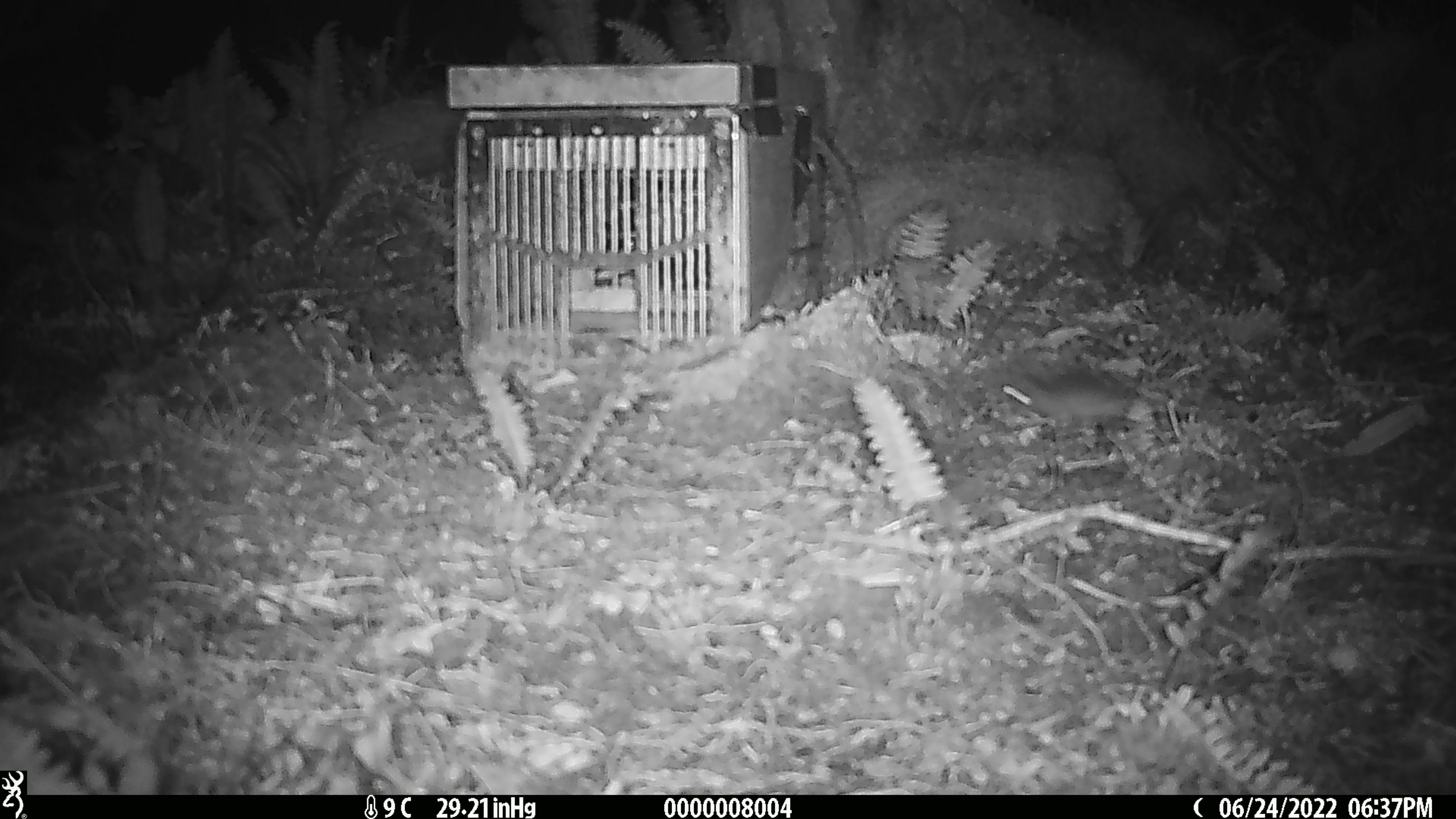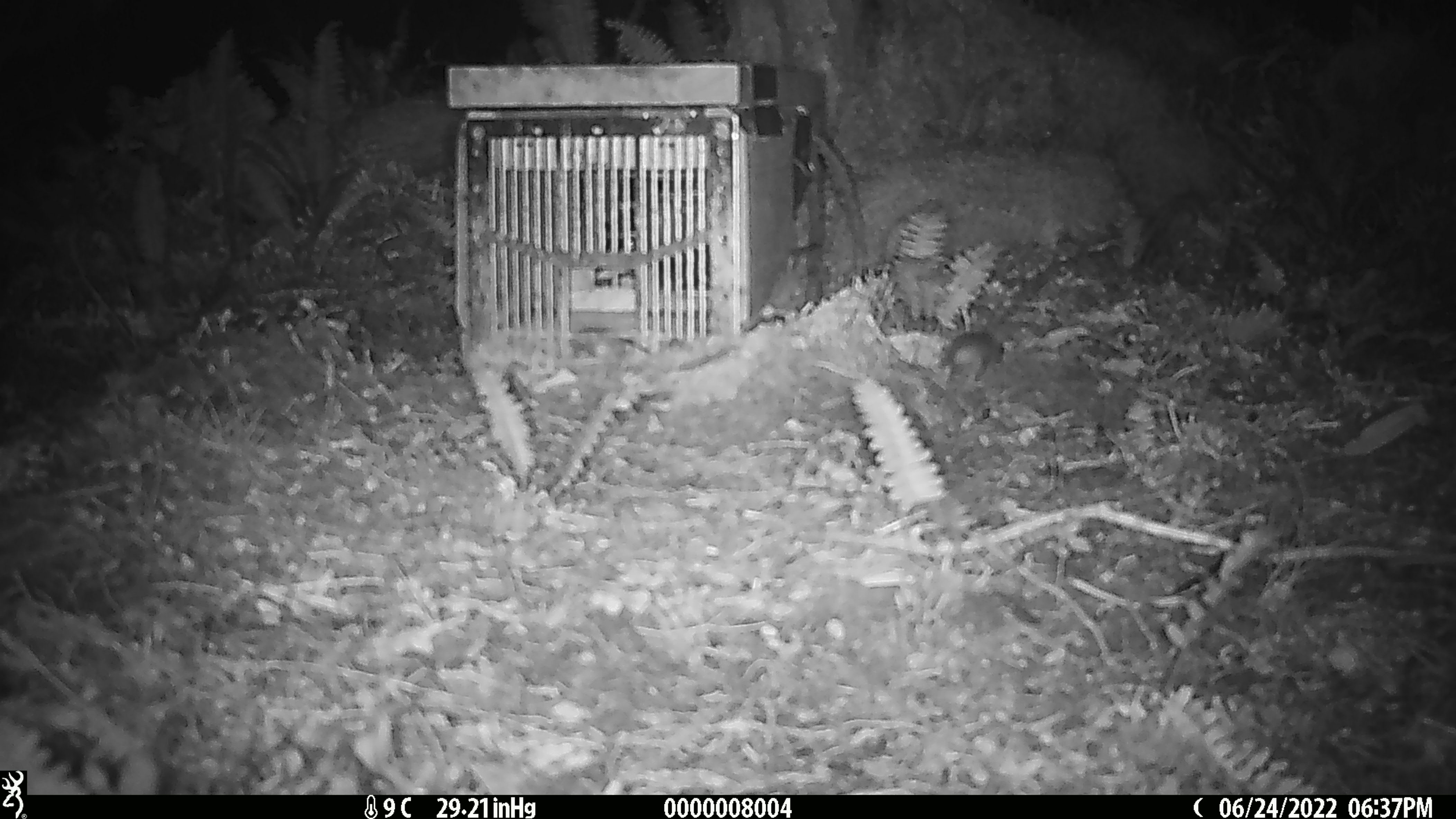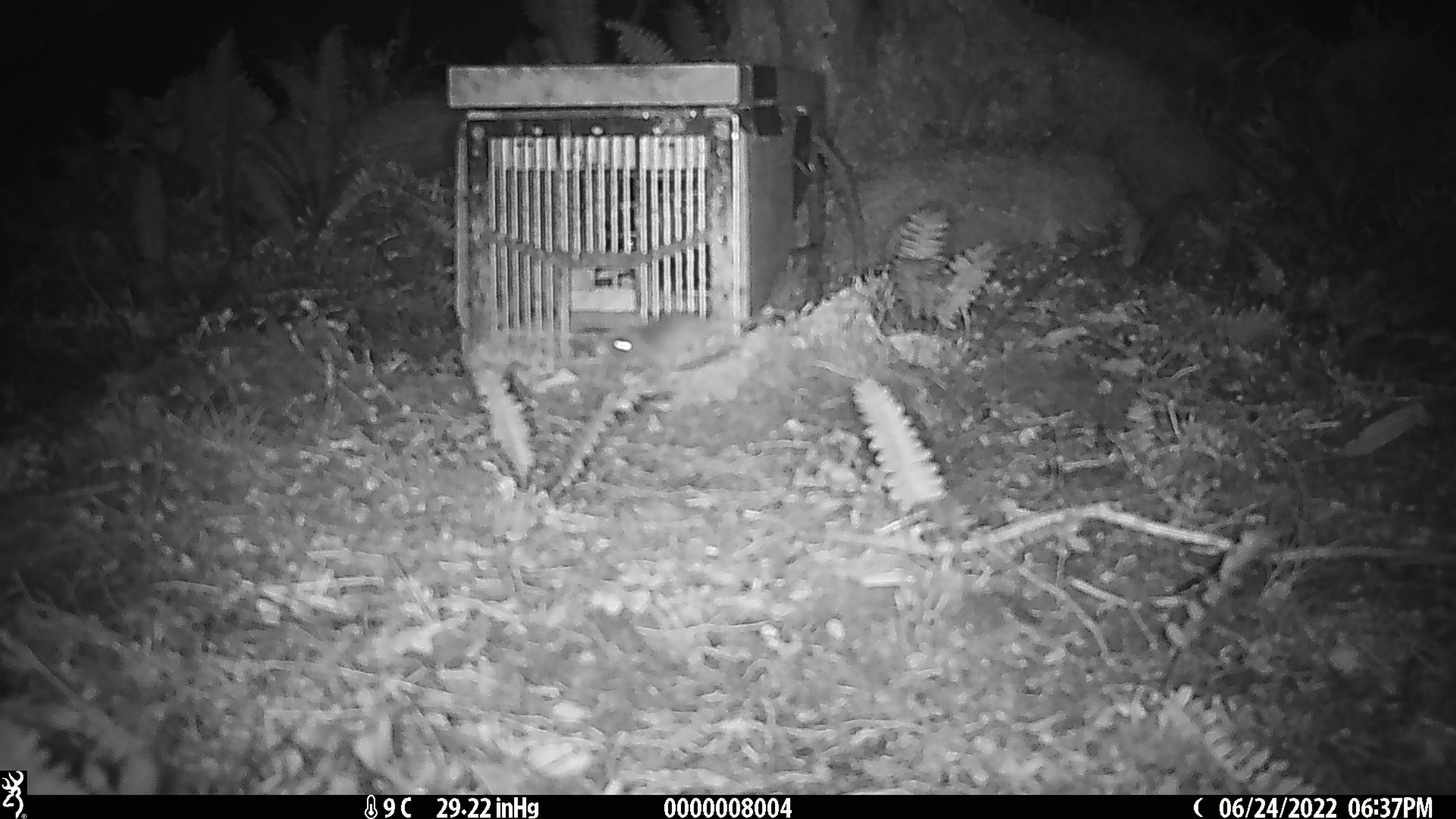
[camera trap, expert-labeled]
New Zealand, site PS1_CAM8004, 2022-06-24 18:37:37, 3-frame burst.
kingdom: Animalia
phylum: Chordata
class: Mammalia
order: Rodentia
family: Muridae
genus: Mus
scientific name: Mus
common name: mouse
Mouse (Mus).